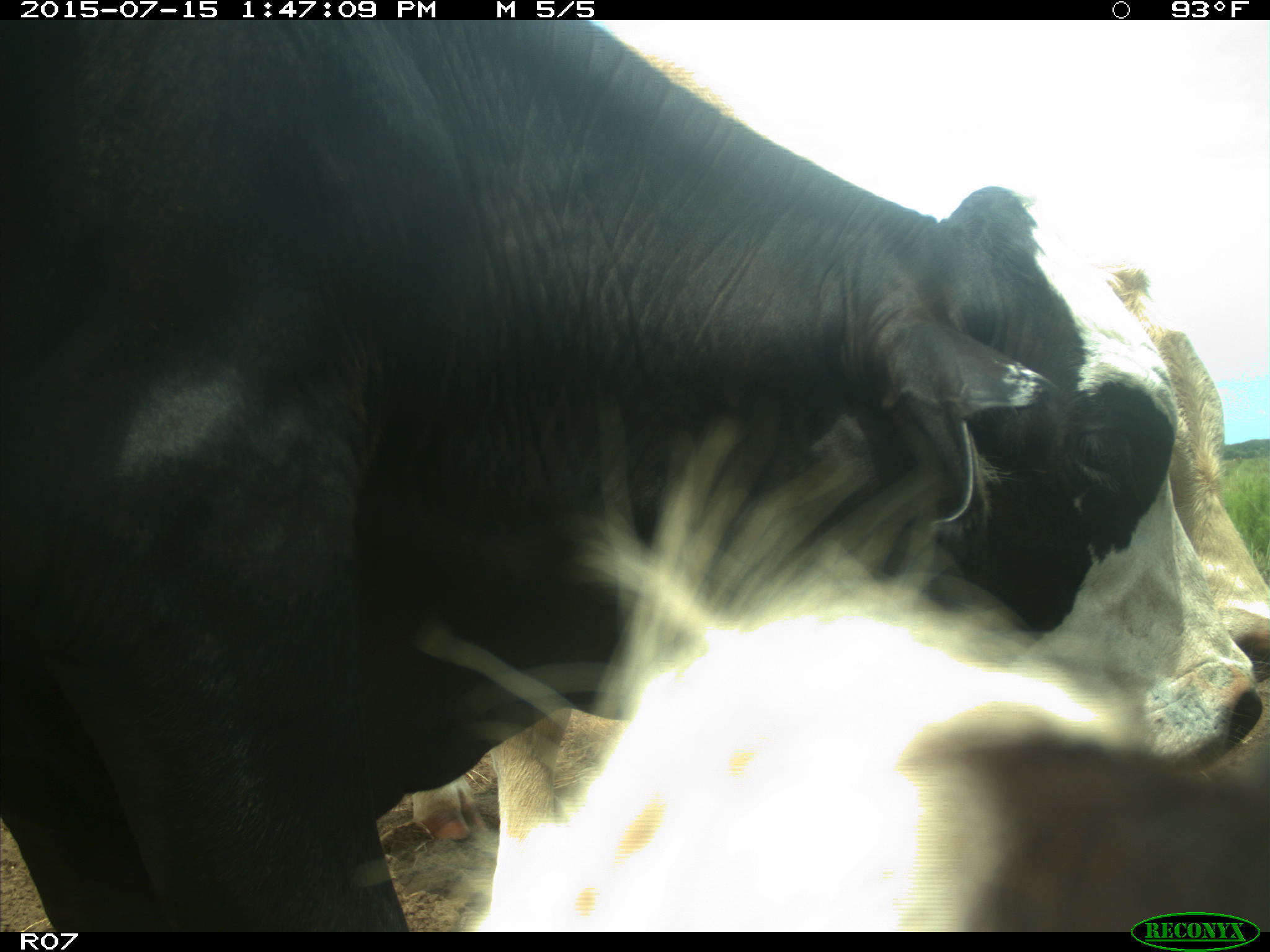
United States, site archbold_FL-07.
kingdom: Animalia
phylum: Chordata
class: Mammalia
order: Artiodactyla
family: Bovidae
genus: Bos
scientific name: Bos taurus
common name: domestic cow